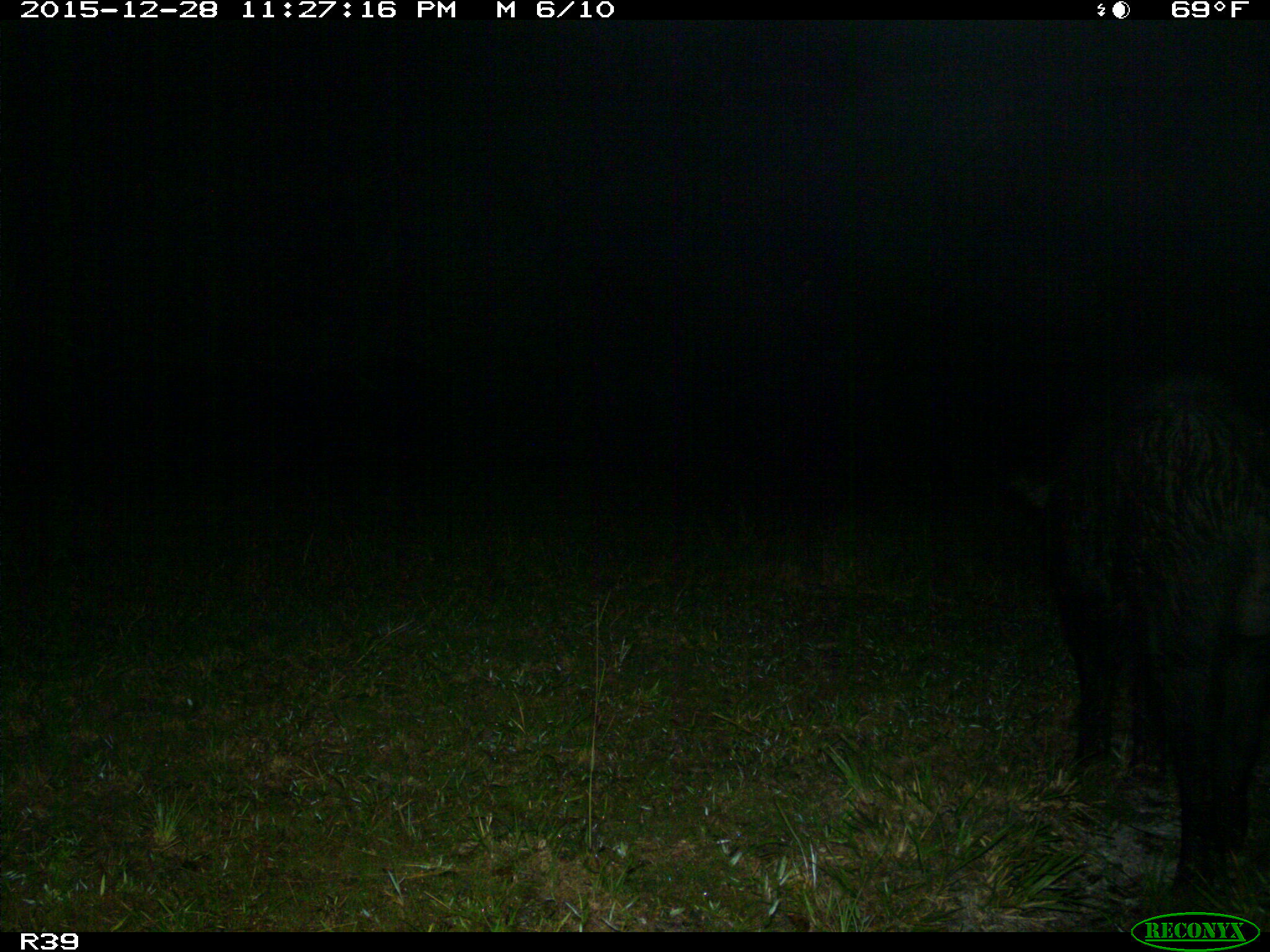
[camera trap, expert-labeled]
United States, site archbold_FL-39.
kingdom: Animalia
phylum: Chordata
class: Mammalia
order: Artiodactyla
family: Suidae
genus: Sus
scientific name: Sus scrofa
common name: wild boar